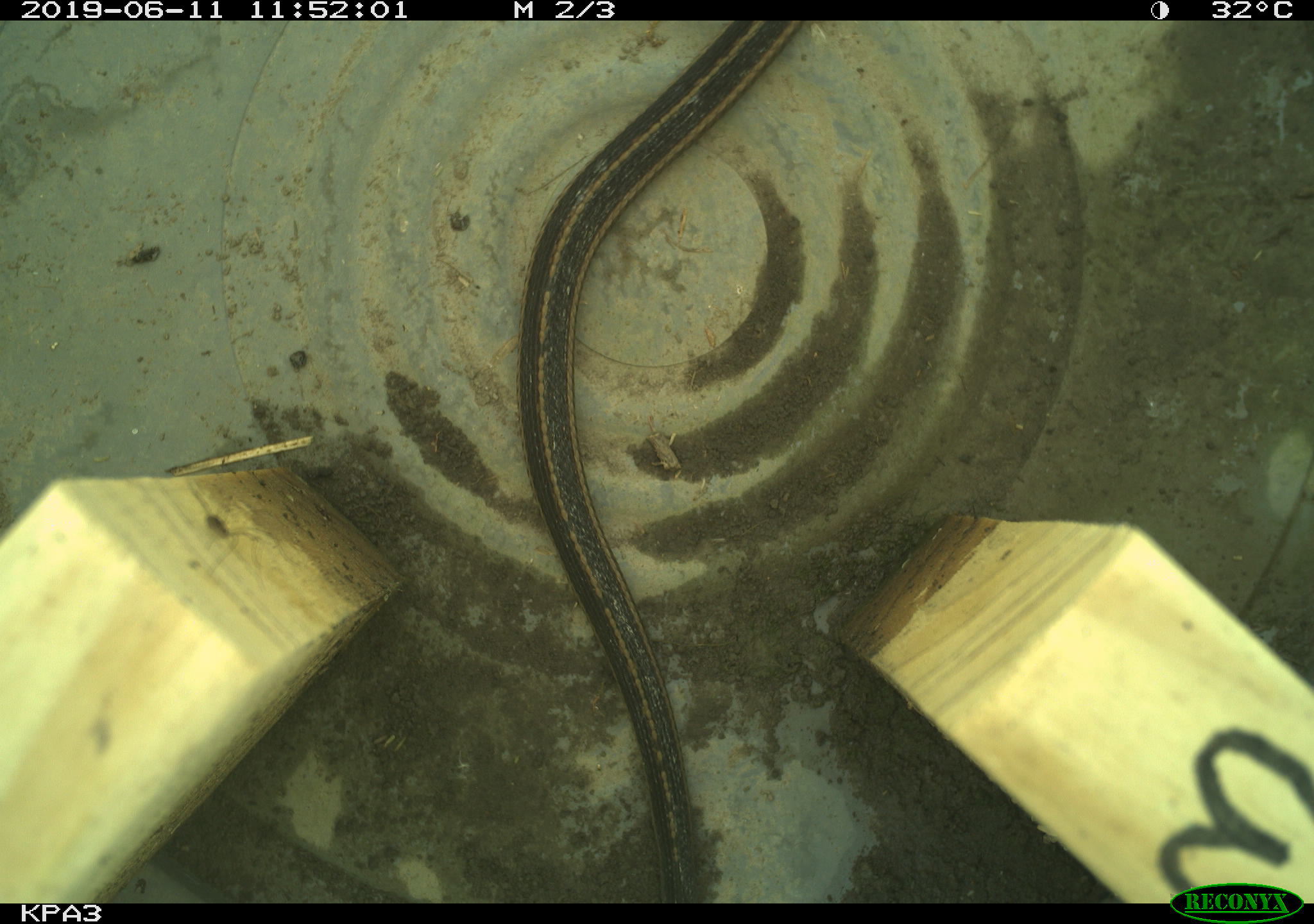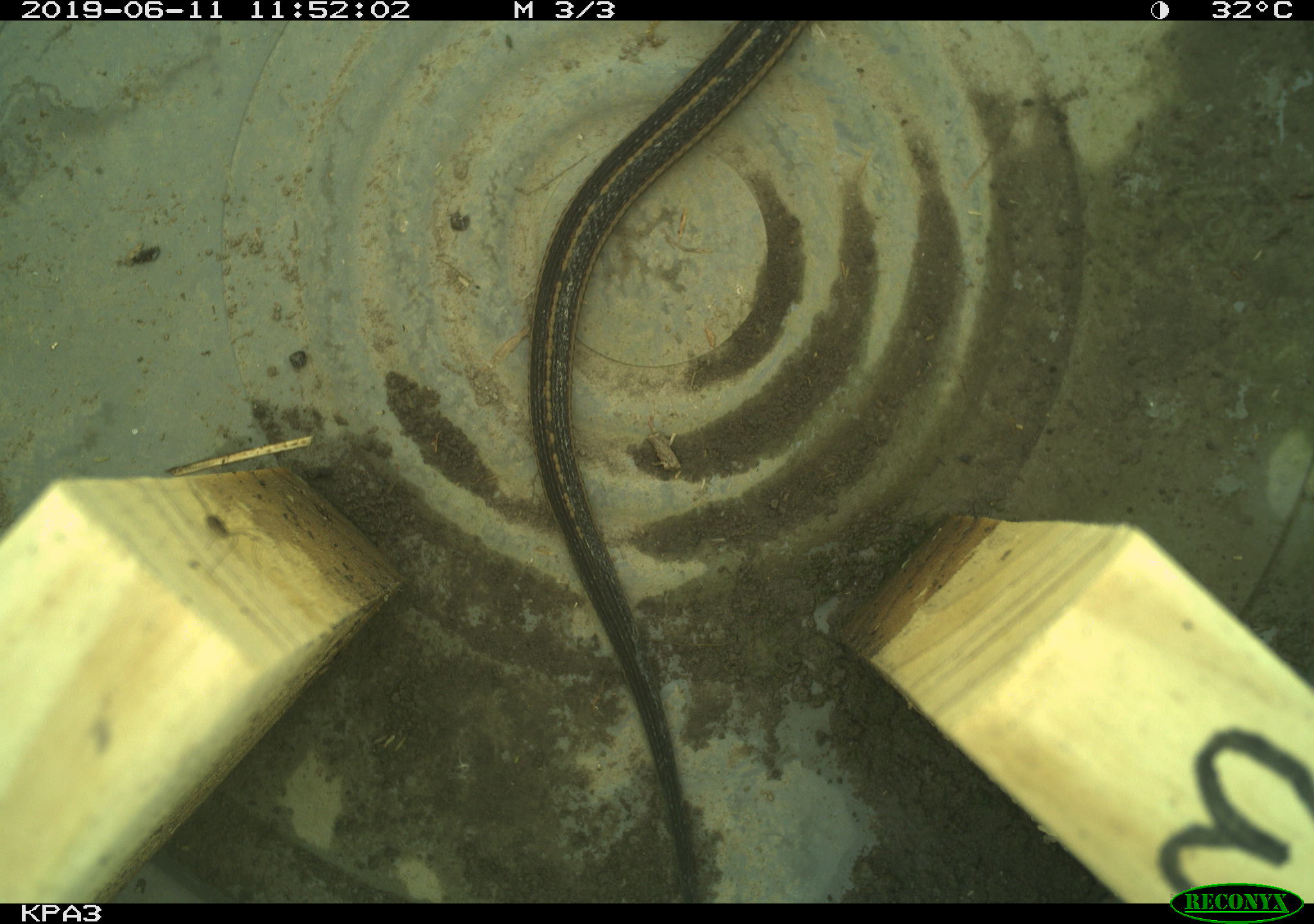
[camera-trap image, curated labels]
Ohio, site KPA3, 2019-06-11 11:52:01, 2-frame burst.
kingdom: Animalia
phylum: Chordata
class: Reptilia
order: Squamata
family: Colubridae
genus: Thamnophis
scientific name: Thamnophis sirtalis sirtalis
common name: eastern gartersnake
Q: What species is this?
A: Eastern gartersnake (Thamnophis sirtalis sirtalis).